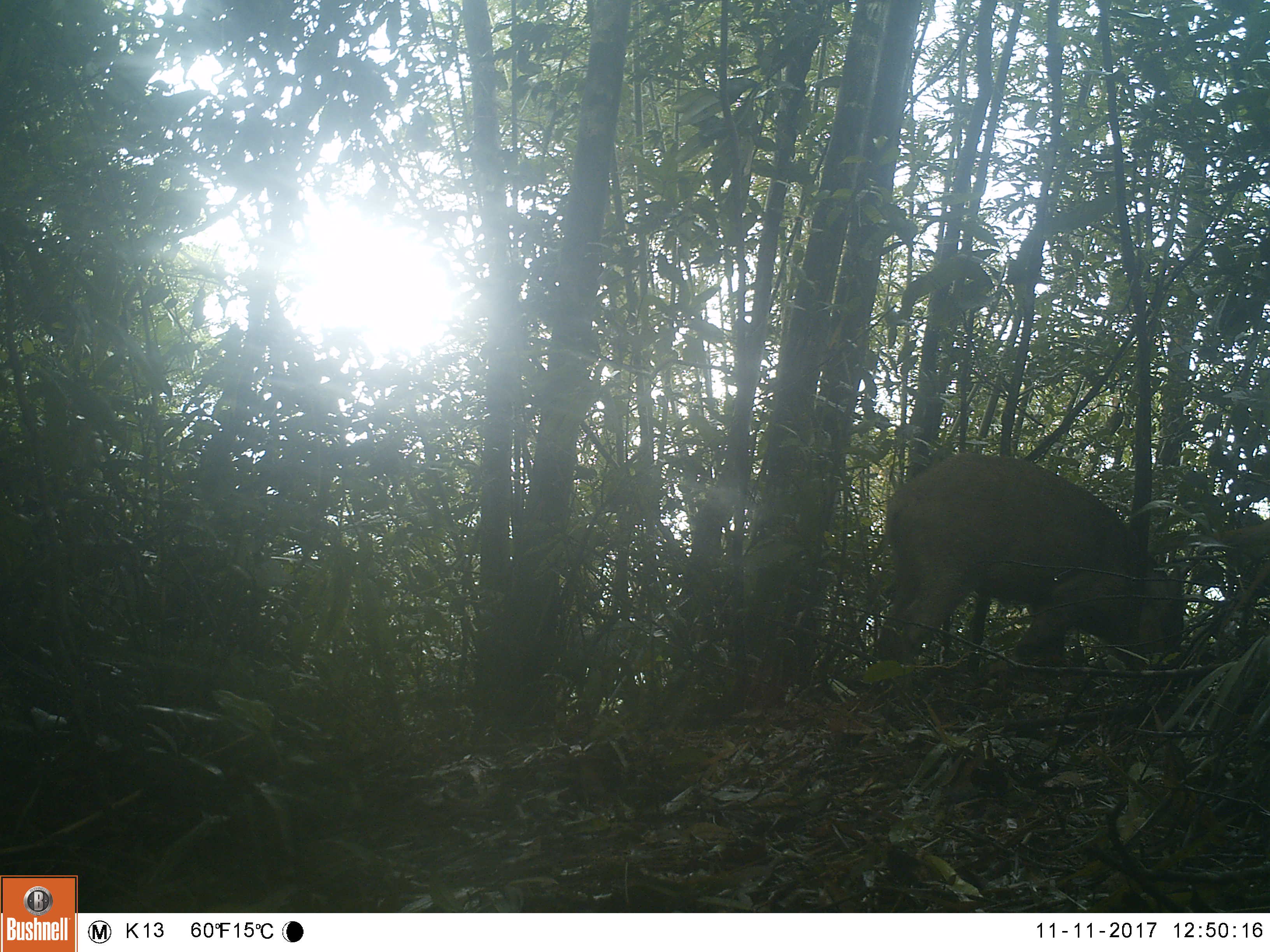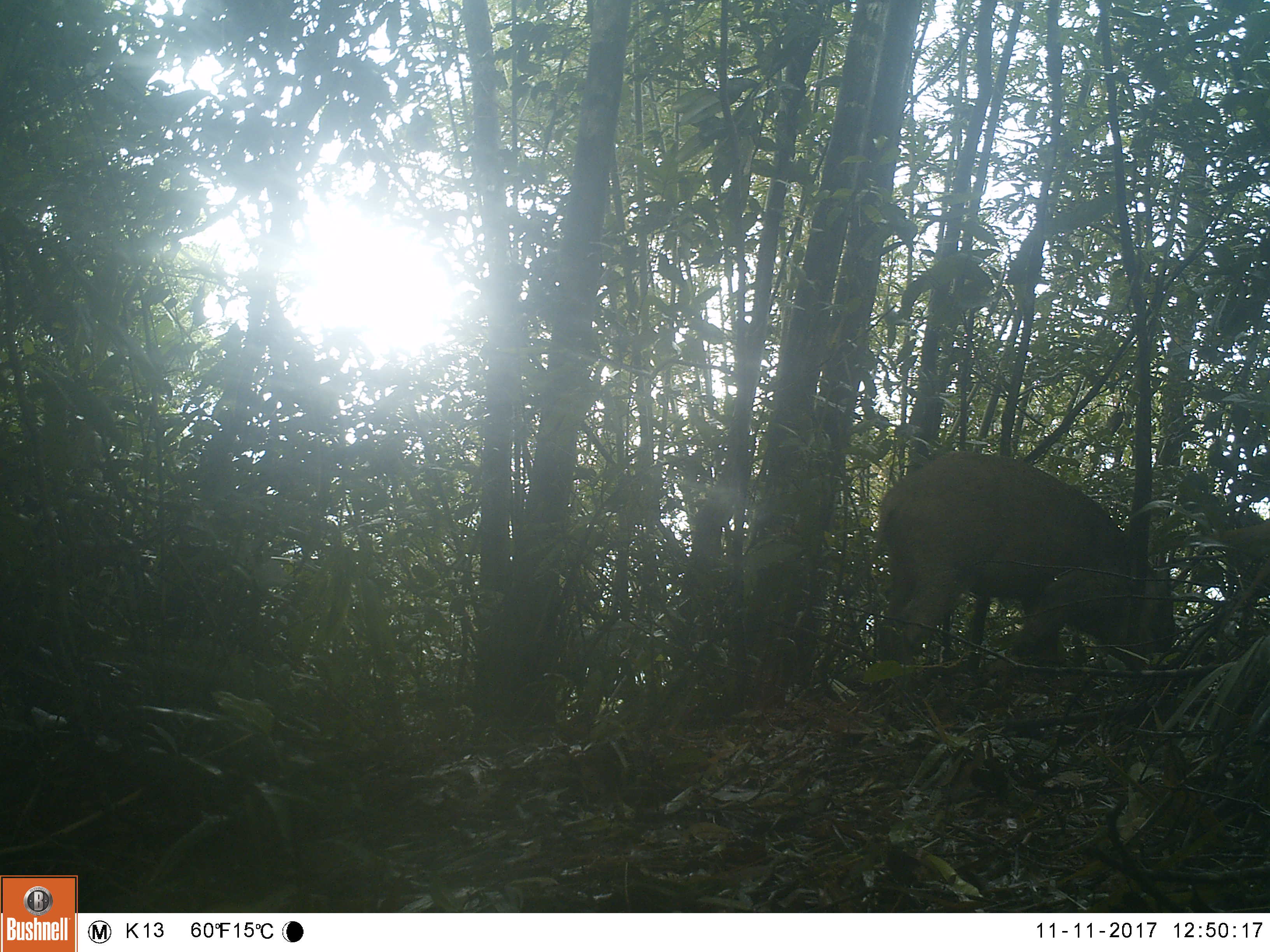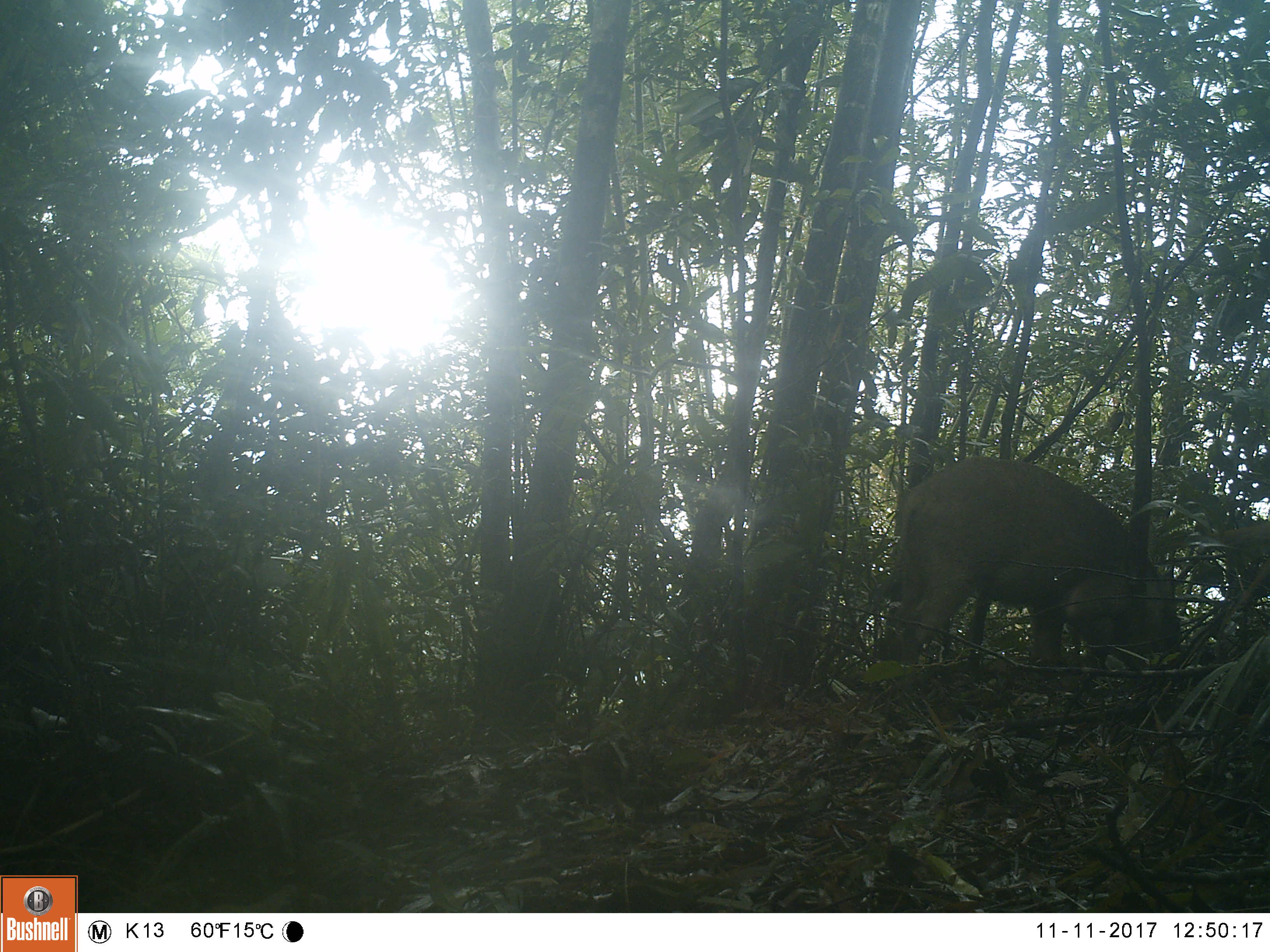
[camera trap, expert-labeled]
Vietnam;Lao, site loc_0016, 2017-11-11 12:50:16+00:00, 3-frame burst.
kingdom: Animalia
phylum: Chordata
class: Mammalia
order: Artiodactyla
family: Suidae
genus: Sus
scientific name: Sus scrofa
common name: eurasian wild pig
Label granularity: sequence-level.